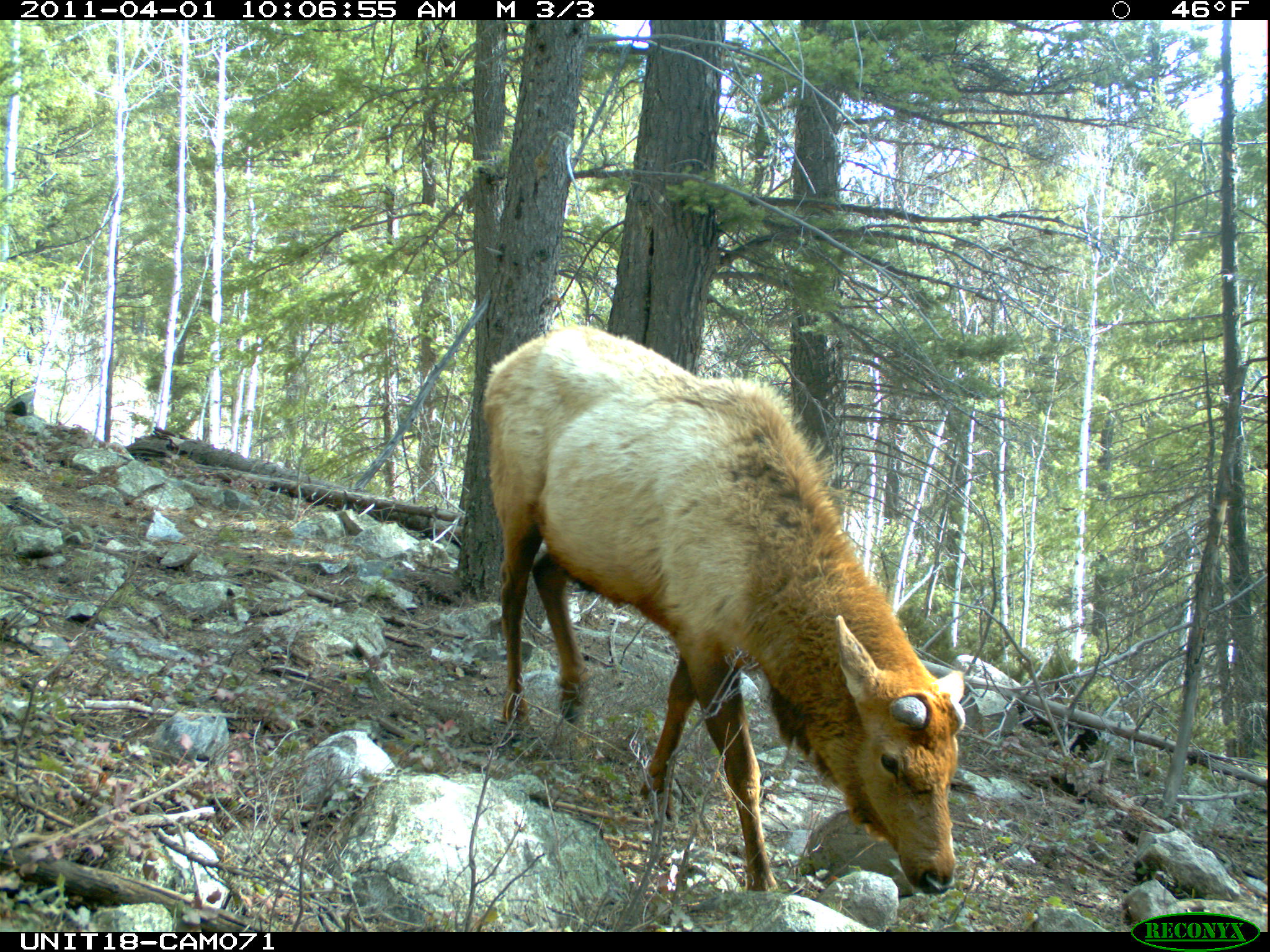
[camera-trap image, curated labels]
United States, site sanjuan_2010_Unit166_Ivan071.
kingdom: Animalia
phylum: Chordata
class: Mammalia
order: Artiodactyla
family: Cervidae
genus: Cervus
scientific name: Cervus elaphus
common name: red deer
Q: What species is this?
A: Cervus elaphus (red deer).